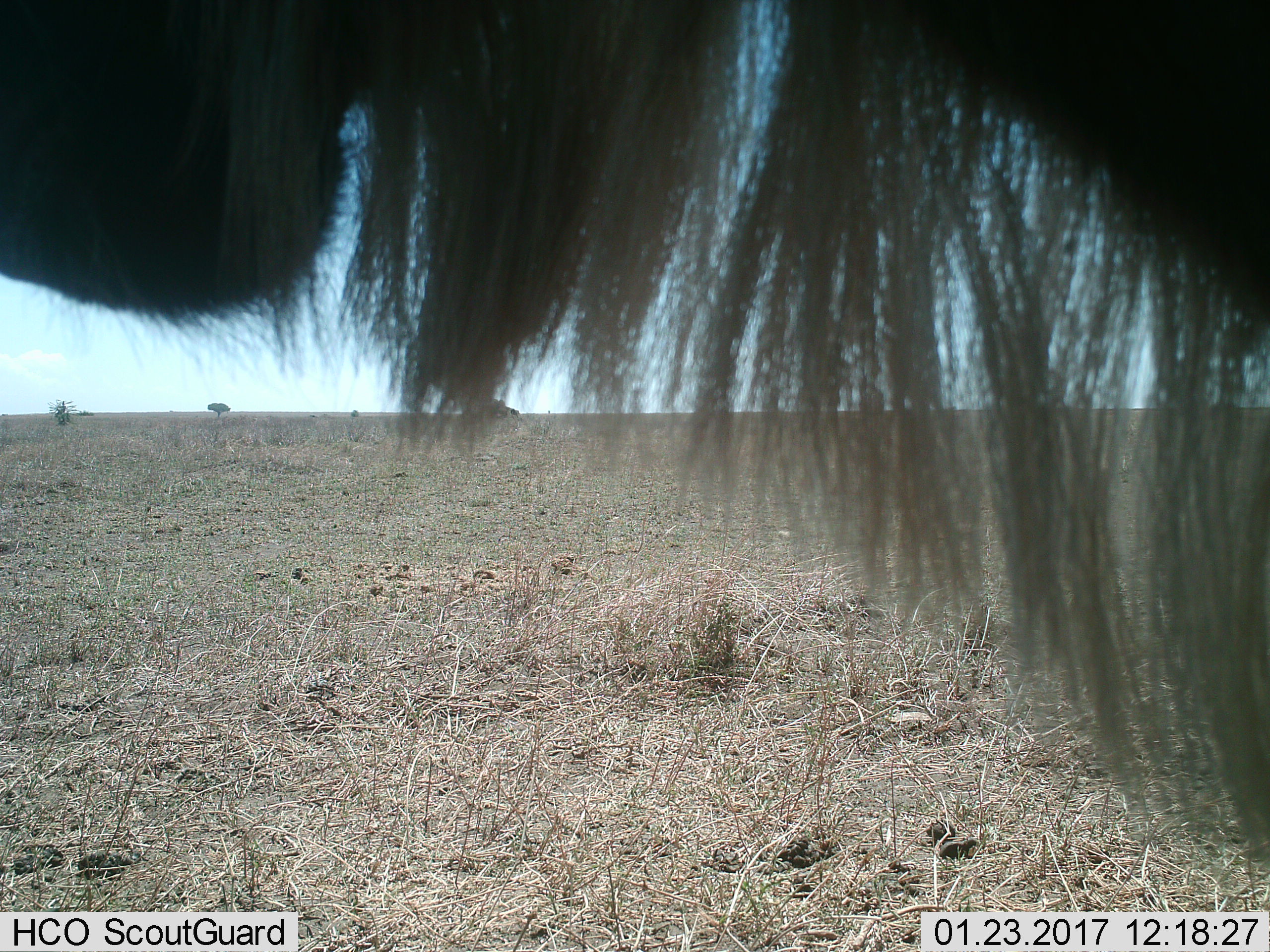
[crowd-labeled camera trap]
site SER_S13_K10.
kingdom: Animalia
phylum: Chordata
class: Mammalia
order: Artiodactyla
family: Bovidae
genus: Connochaetes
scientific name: Connochaetes taurinus taurinus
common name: blue wildebeest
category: wildebeestblue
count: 1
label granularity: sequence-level